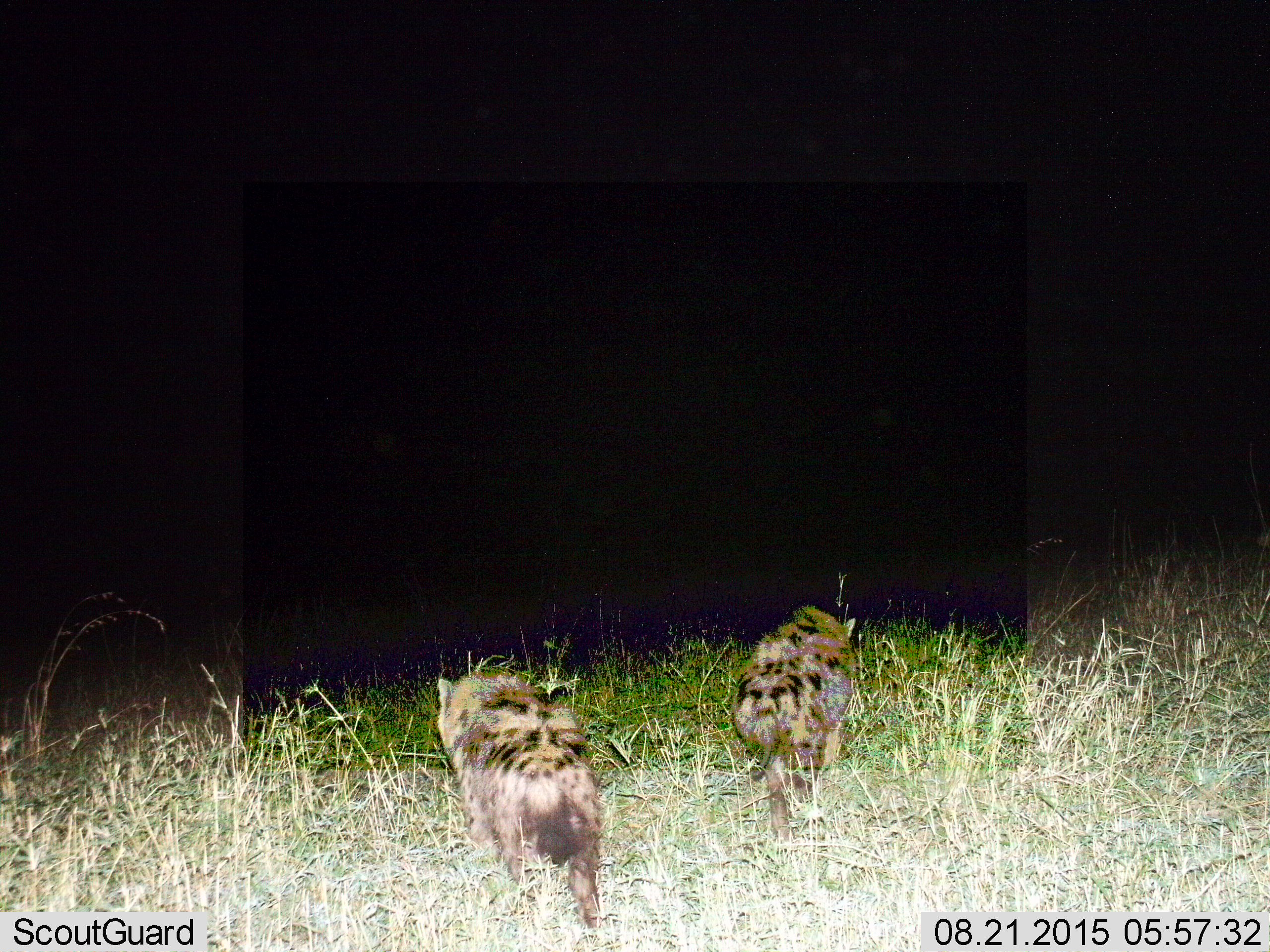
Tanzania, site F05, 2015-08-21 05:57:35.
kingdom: Animalia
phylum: Chordata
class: Mammalia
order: Carnivora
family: Hyaenidae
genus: Crocuta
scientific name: Crocuta crocuta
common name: spotted hyena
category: hyenaspotted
Hyenaspotted (spotted hyena) (Crocuta crocuta), count 2. Behavior (volunteer vote fractions): standing 12%, resting 0%, moving 100%, interacting 6%. Young present (vote fraction): 0%. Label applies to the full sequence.